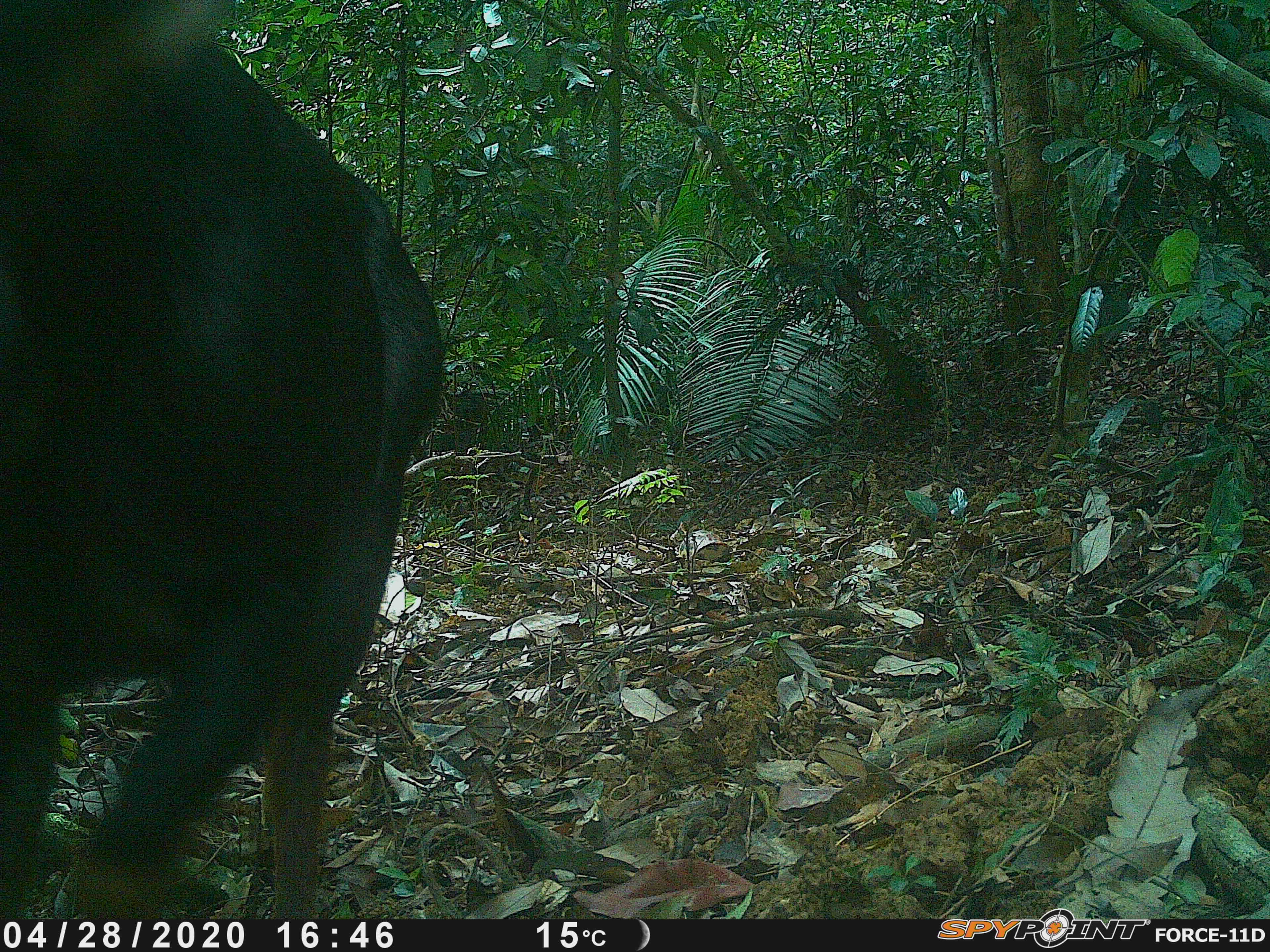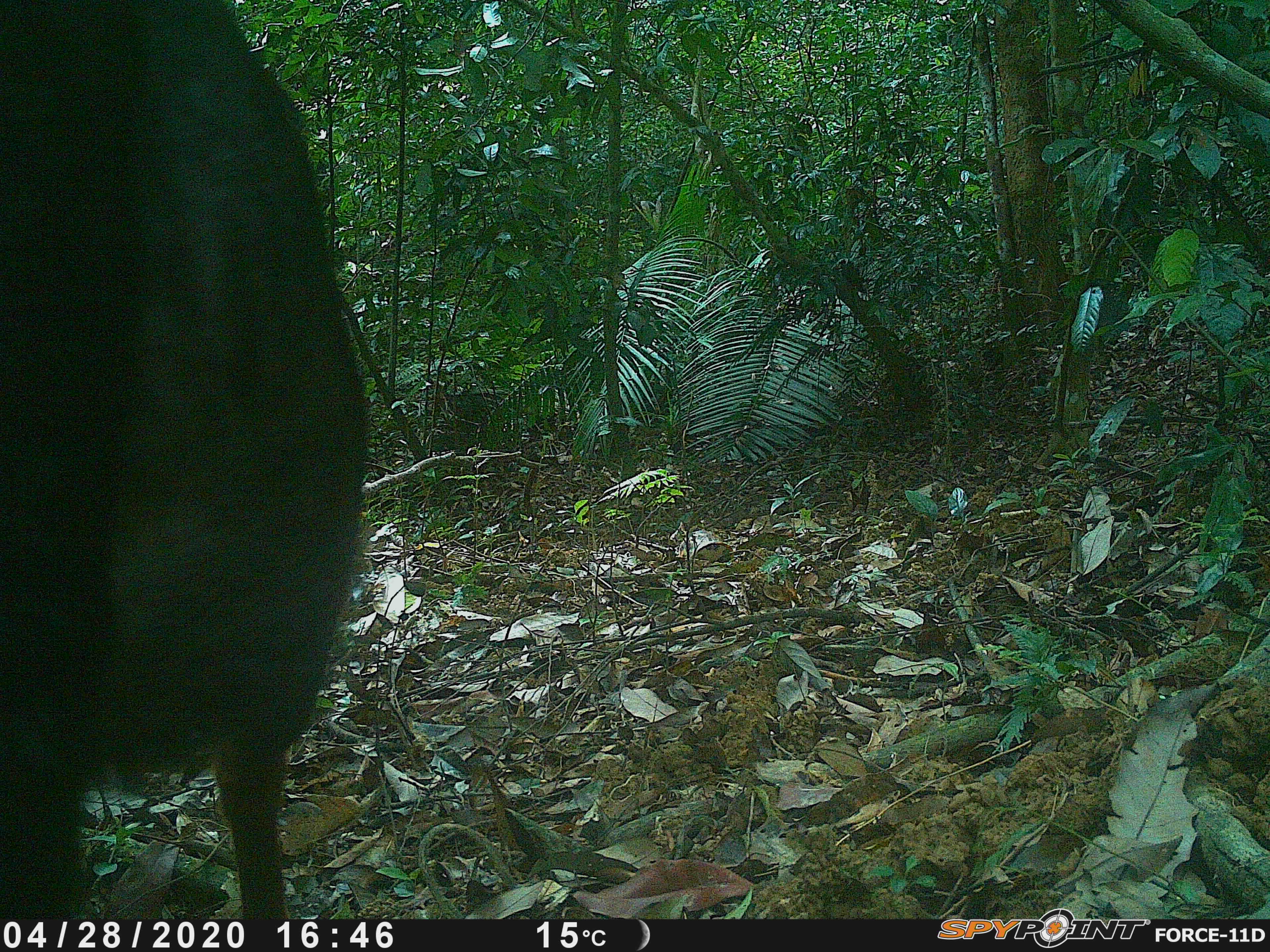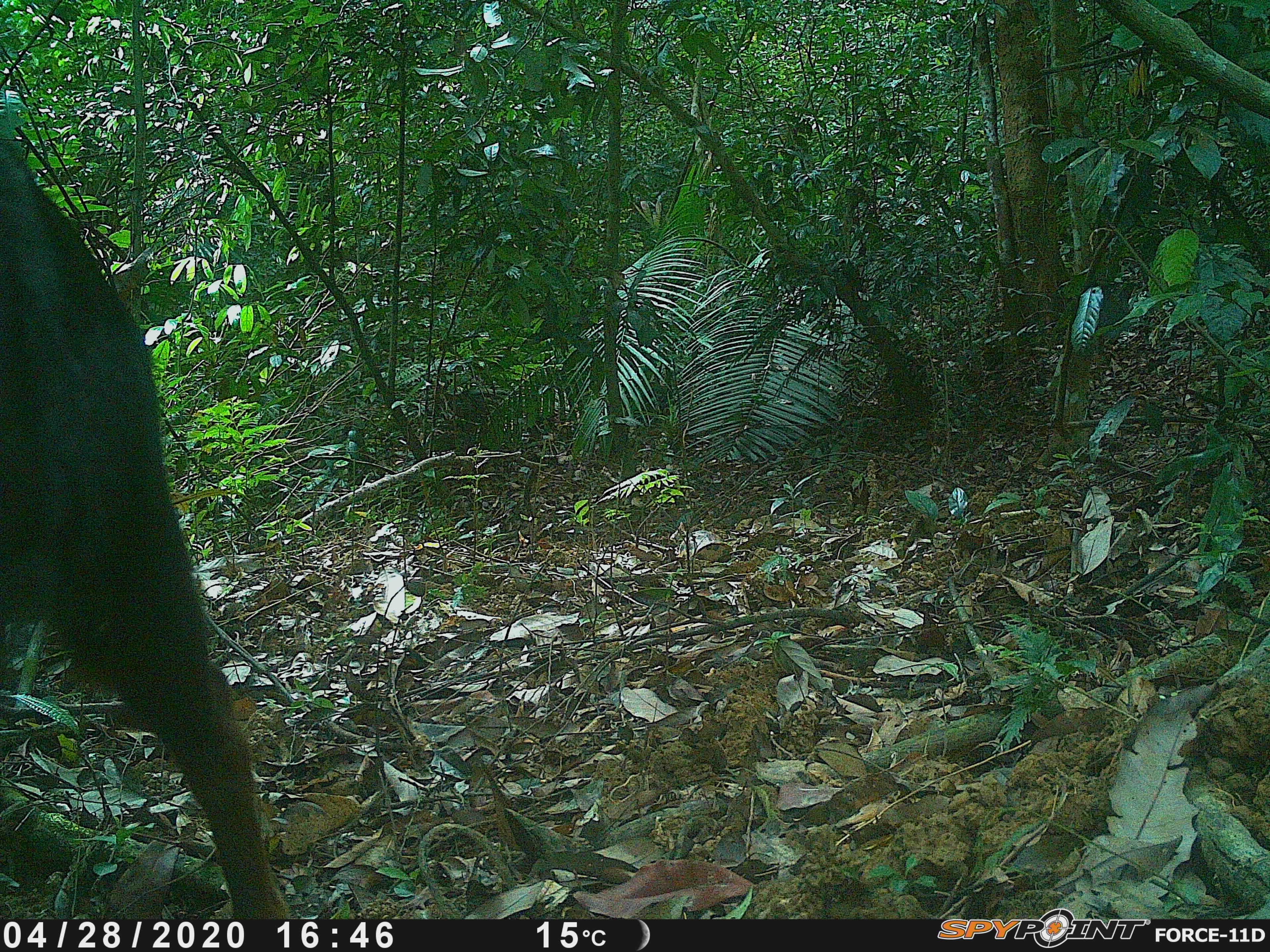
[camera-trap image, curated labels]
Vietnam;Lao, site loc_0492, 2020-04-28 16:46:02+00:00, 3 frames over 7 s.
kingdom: Animalia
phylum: Chordata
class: Mammalia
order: Artiodactyla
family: Bovidae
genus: Capricornis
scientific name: Capricornis sumatraensis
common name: chinese serow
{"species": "chinese serow (Capricornis sumatraensis)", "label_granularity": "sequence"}